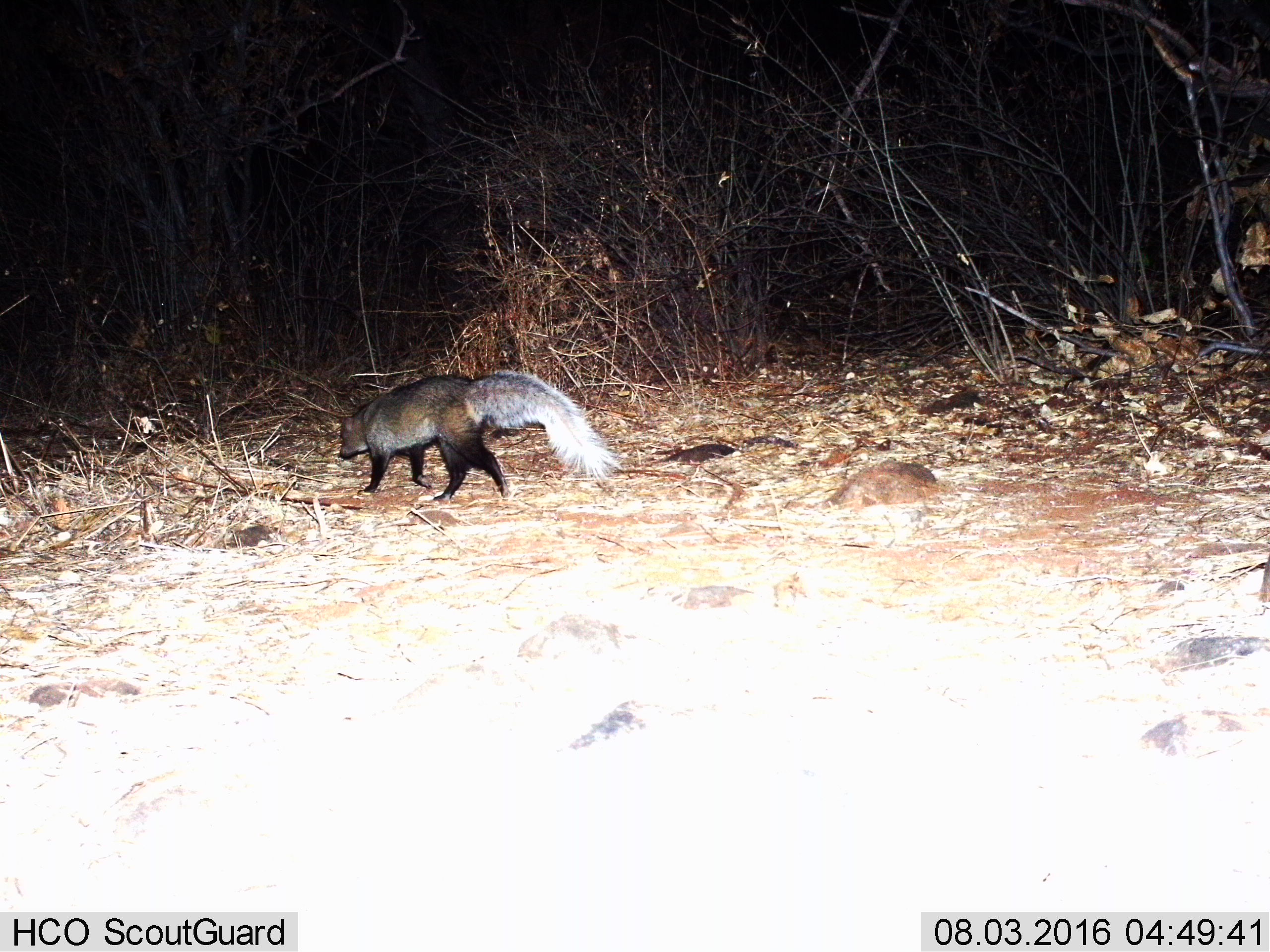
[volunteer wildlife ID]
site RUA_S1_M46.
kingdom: Animalia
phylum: Chordata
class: Mammalia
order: Carnivora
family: Herpestidae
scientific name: Herpestidae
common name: mongoose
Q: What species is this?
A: Mongoose (Herpestidae).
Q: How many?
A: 1.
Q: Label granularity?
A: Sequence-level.